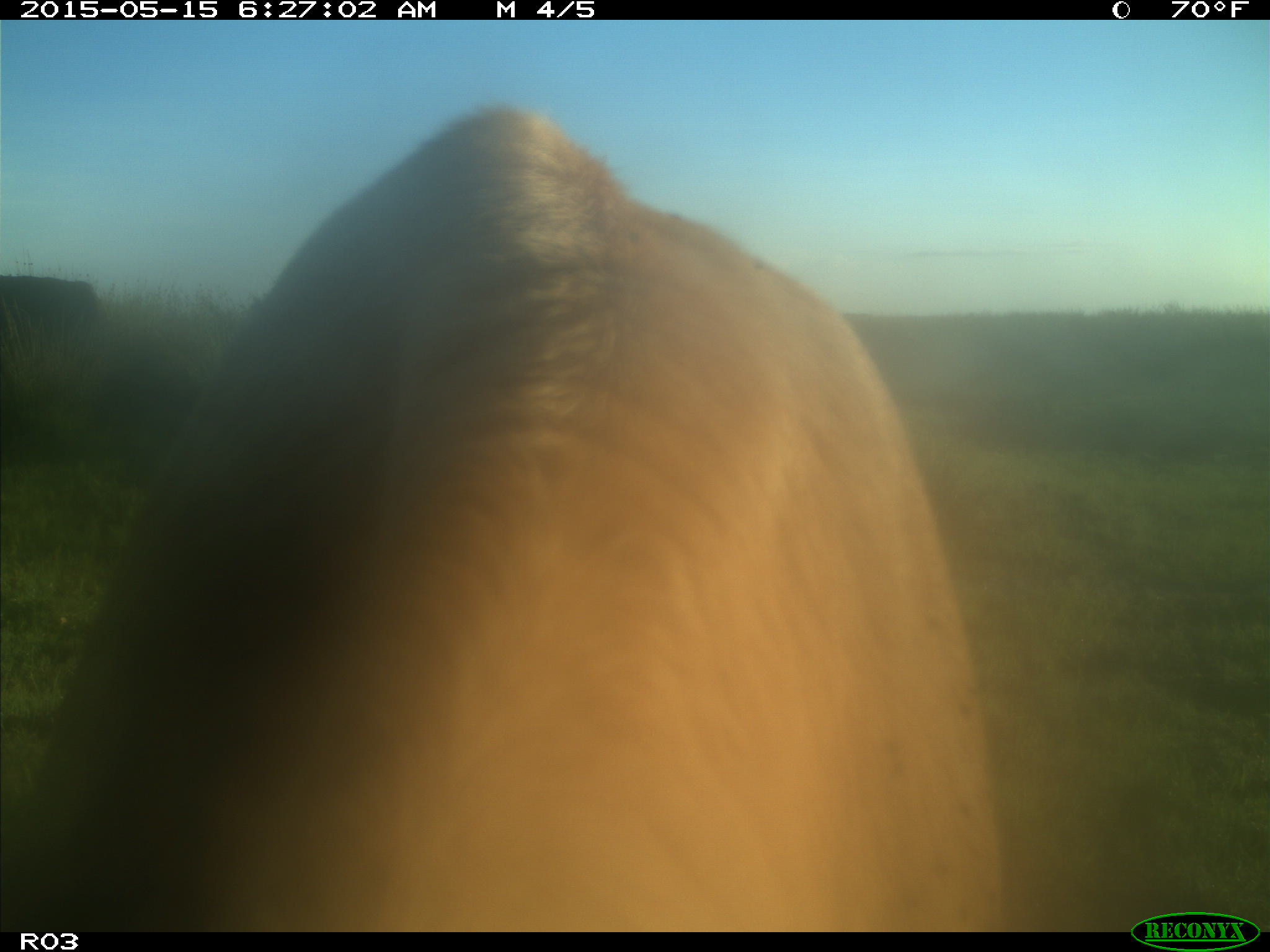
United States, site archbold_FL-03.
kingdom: Animalia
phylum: Chordata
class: Mammalia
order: Artiodactyla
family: Bovidae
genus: Bos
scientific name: Bos taurus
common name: domestic cow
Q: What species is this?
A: Bos taurus (domestic cow).